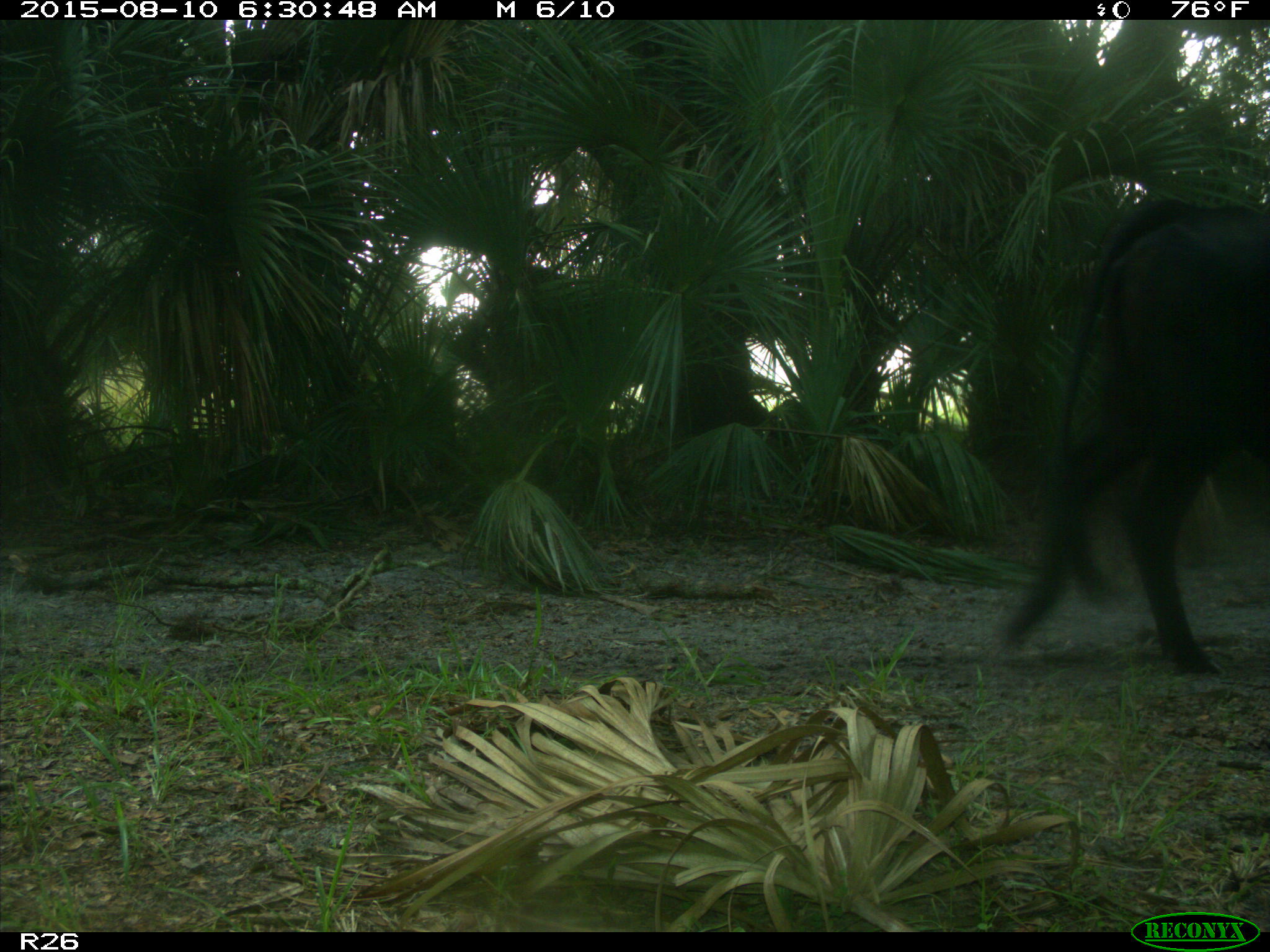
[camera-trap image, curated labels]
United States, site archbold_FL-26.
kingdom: Animalia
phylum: Chordata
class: Mammalia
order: Artiodactyla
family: Bovidae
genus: Bos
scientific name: Bos taurus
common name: domestic cow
Bos taurus (domestic cow).